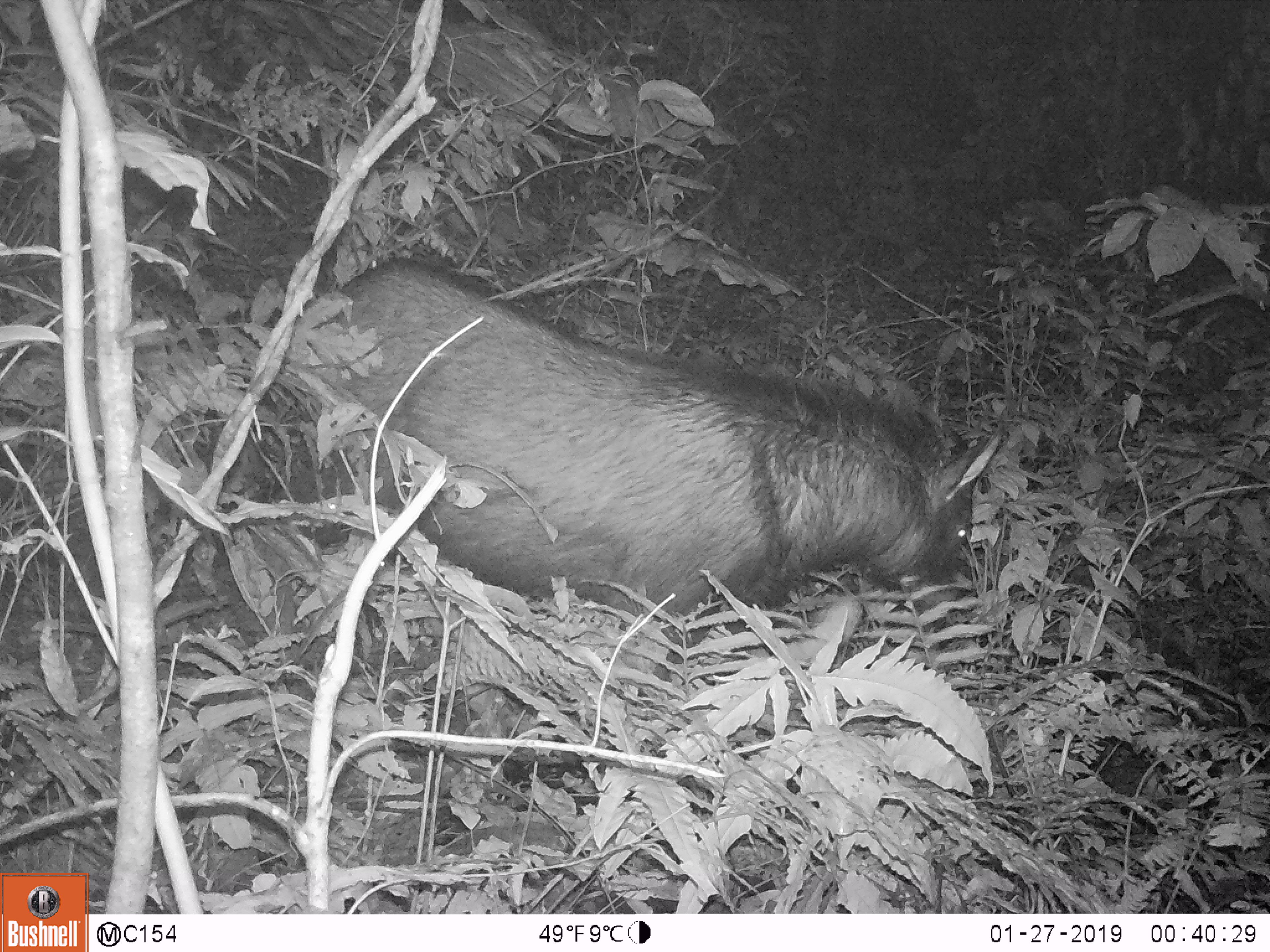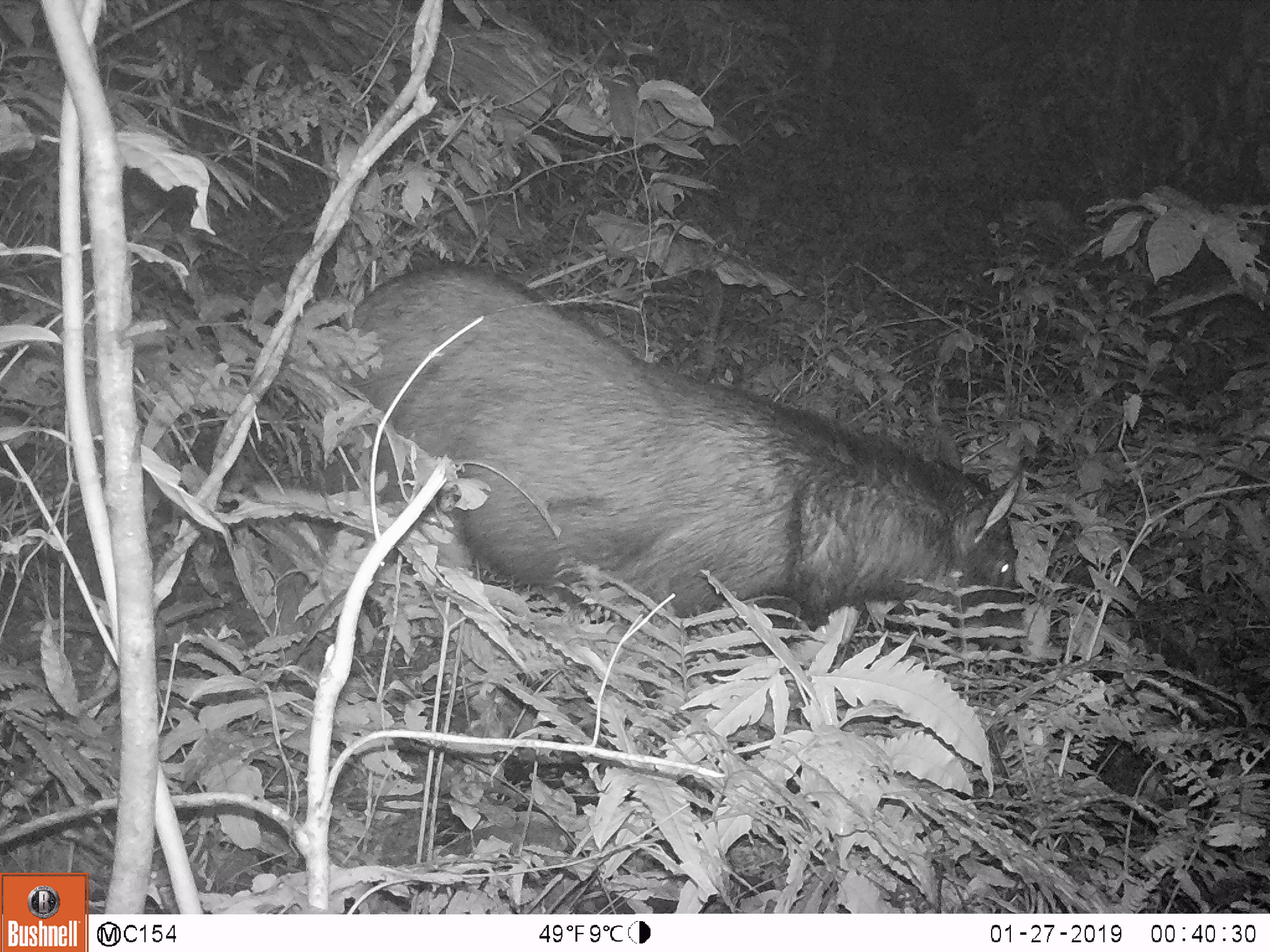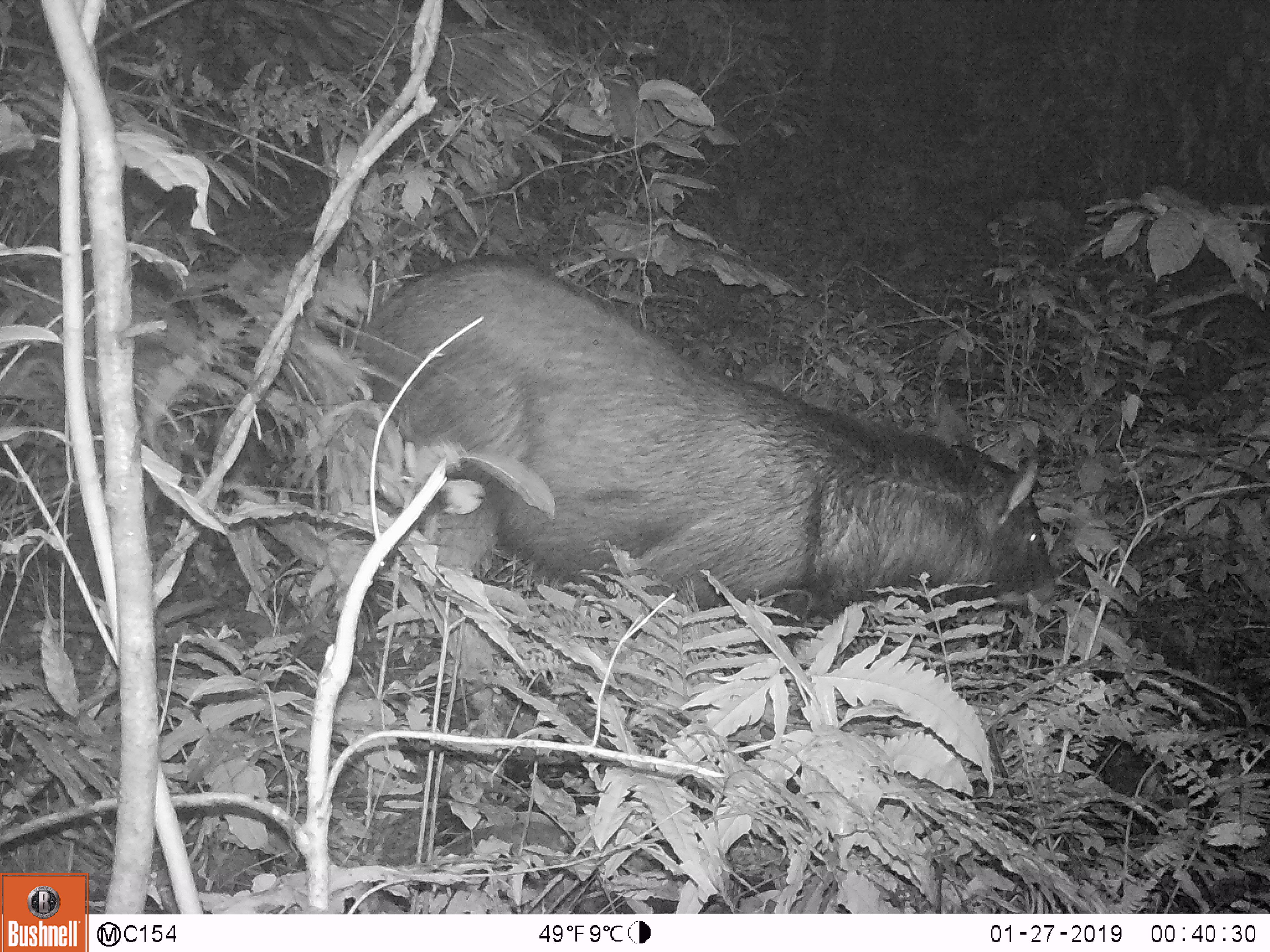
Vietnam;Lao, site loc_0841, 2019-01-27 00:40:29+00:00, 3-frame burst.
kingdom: Animalia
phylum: Chordata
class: Mammalia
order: Artiodactyla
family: Bovidae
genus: Capricornis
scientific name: Capricornis sumatraensis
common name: chinese serow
Chinese serow (Capricornis sumatraensis). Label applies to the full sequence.